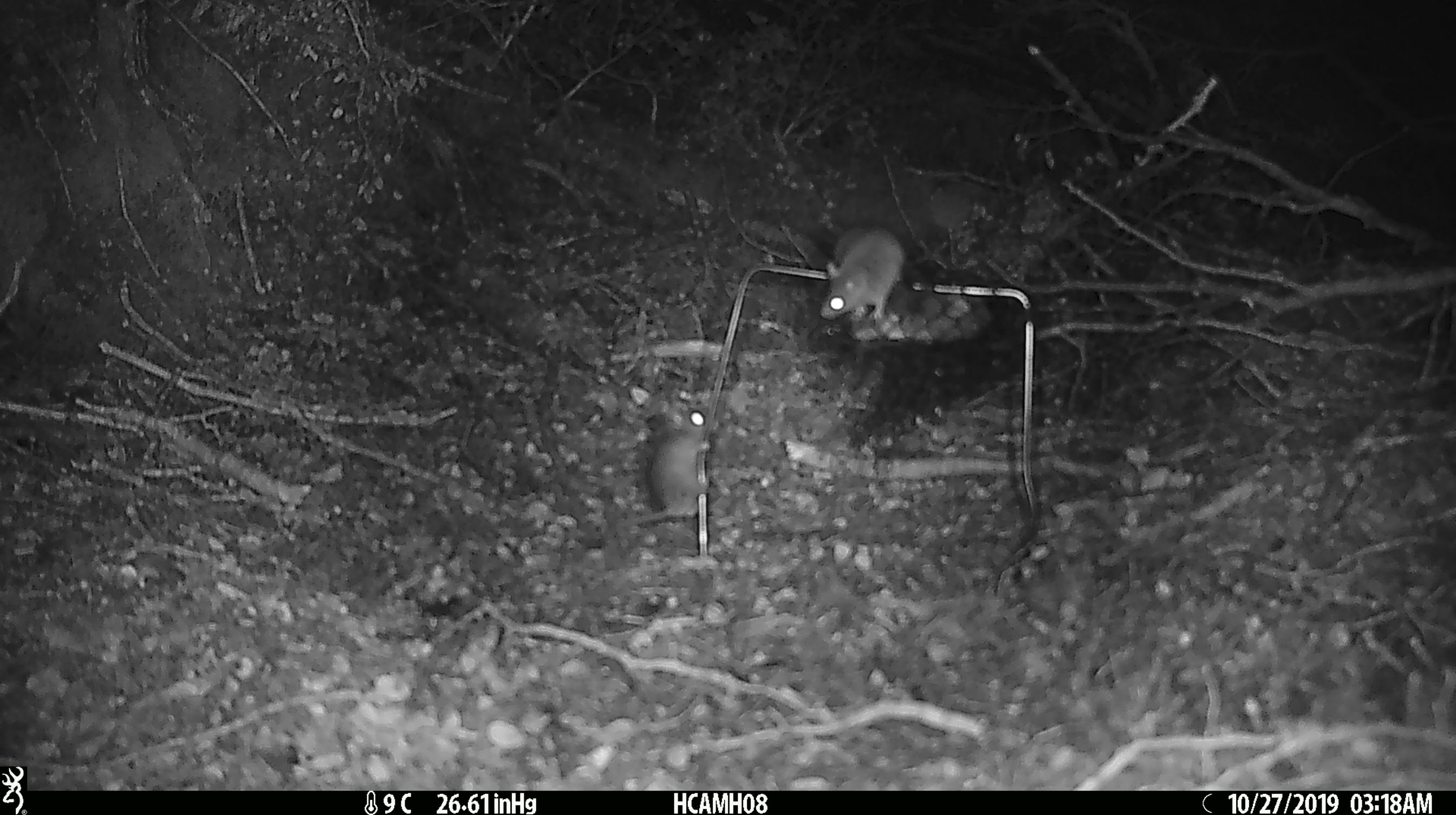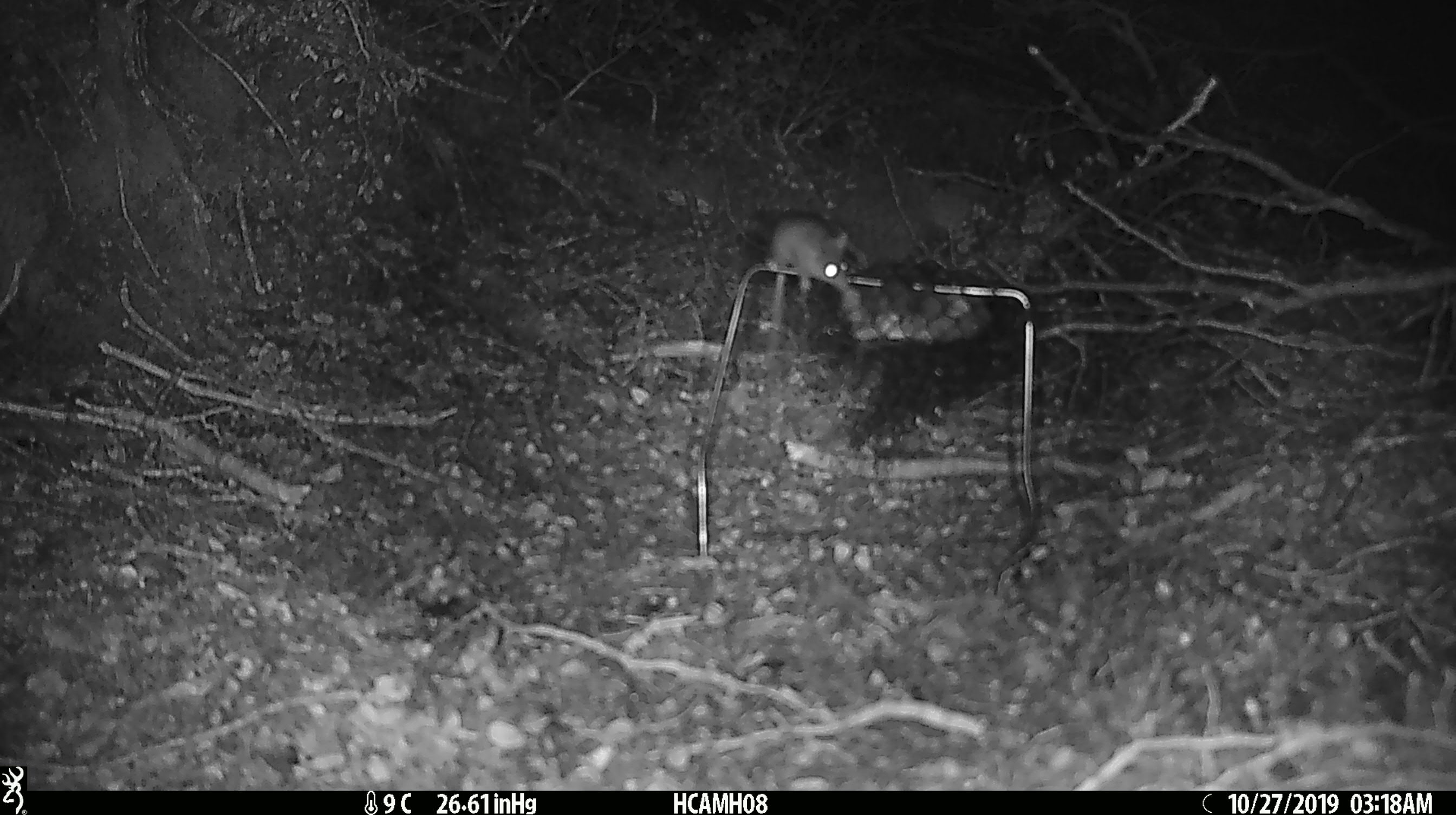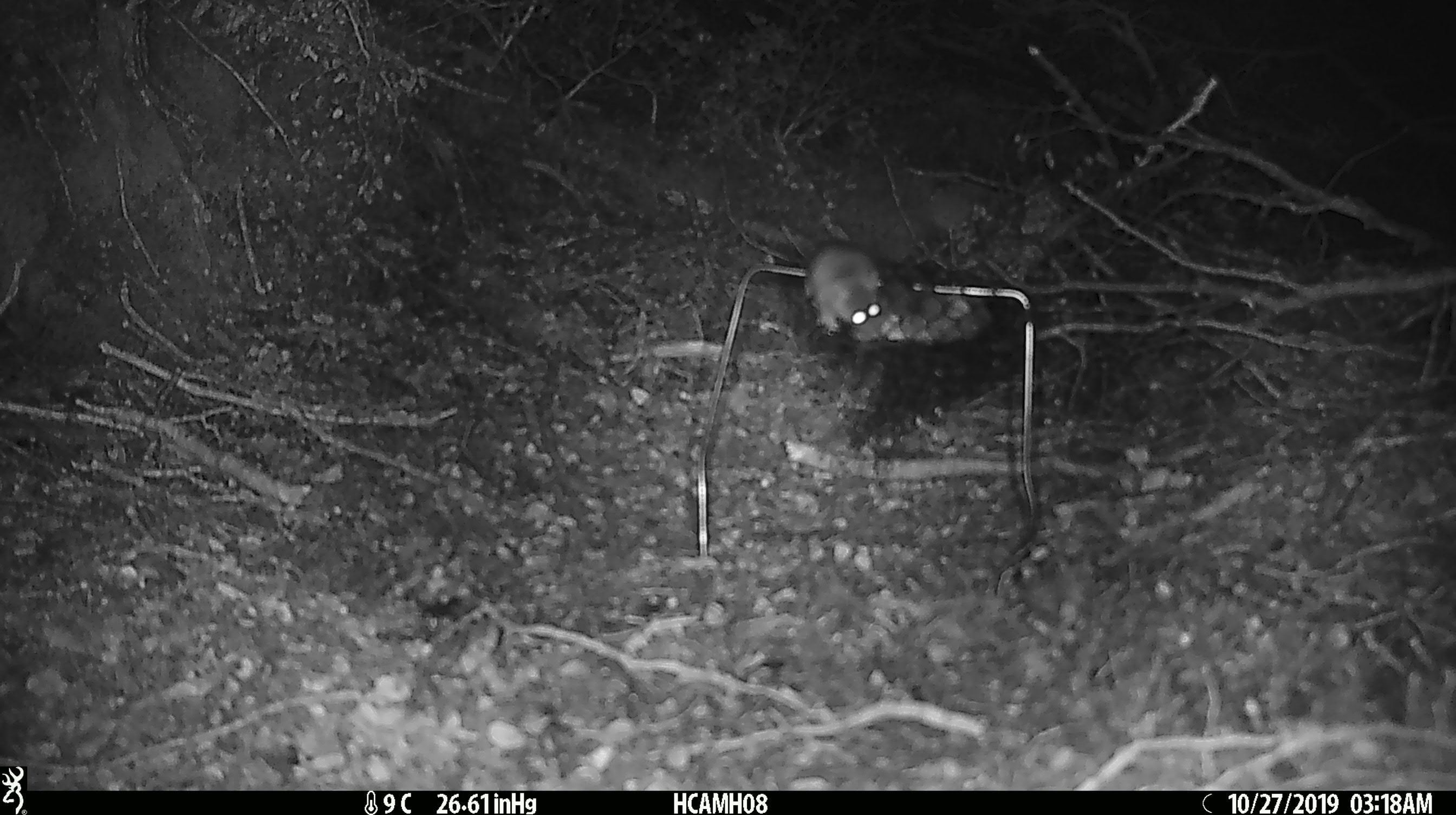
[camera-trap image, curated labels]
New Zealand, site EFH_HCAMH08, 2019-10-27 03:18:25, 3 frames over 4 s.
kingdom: Animalia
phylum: Chordata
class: Mammalia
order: Rodentia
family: Muridae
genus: Mus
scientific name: Mus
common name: mouse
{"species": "mouse (Mus)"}